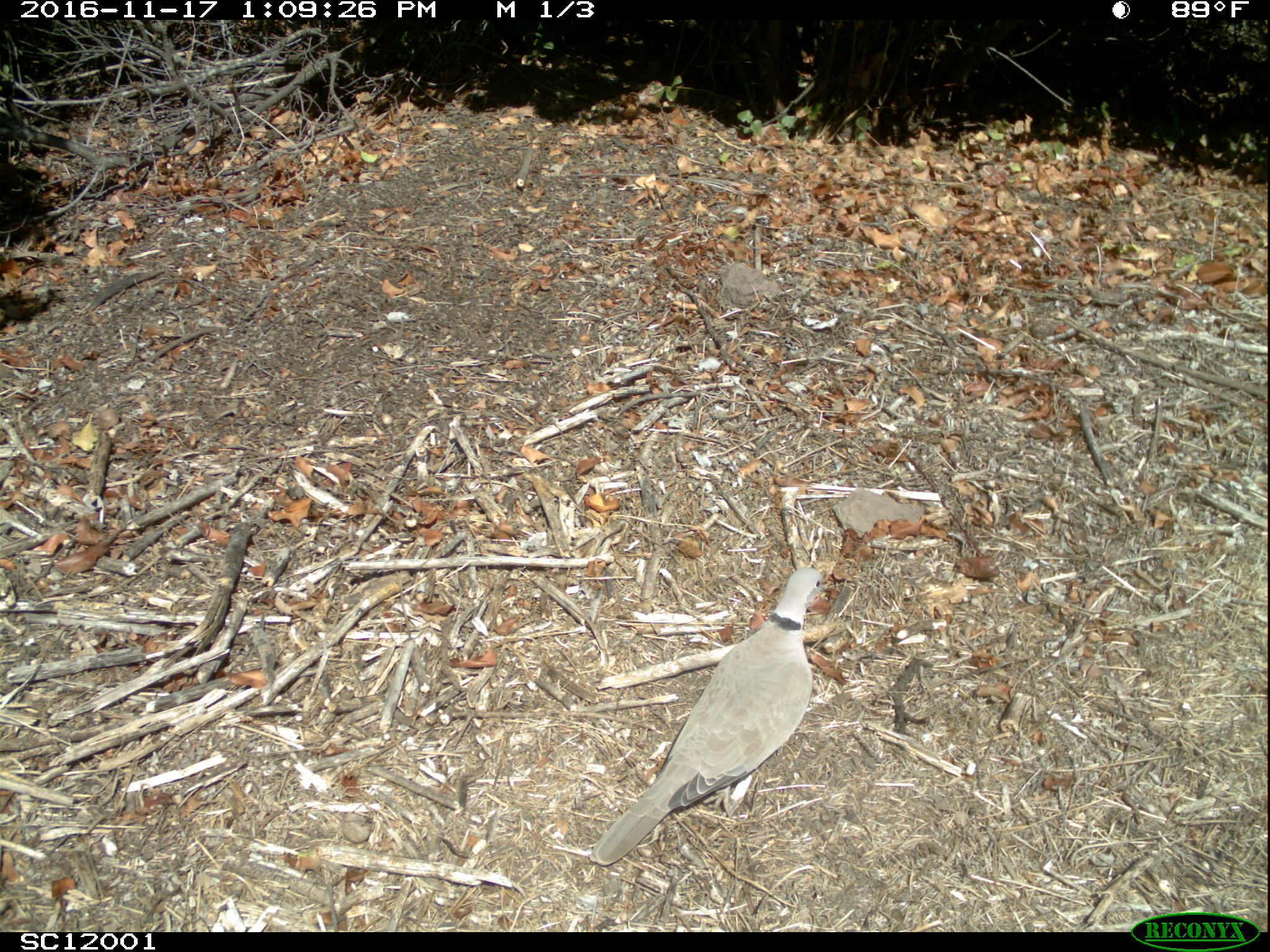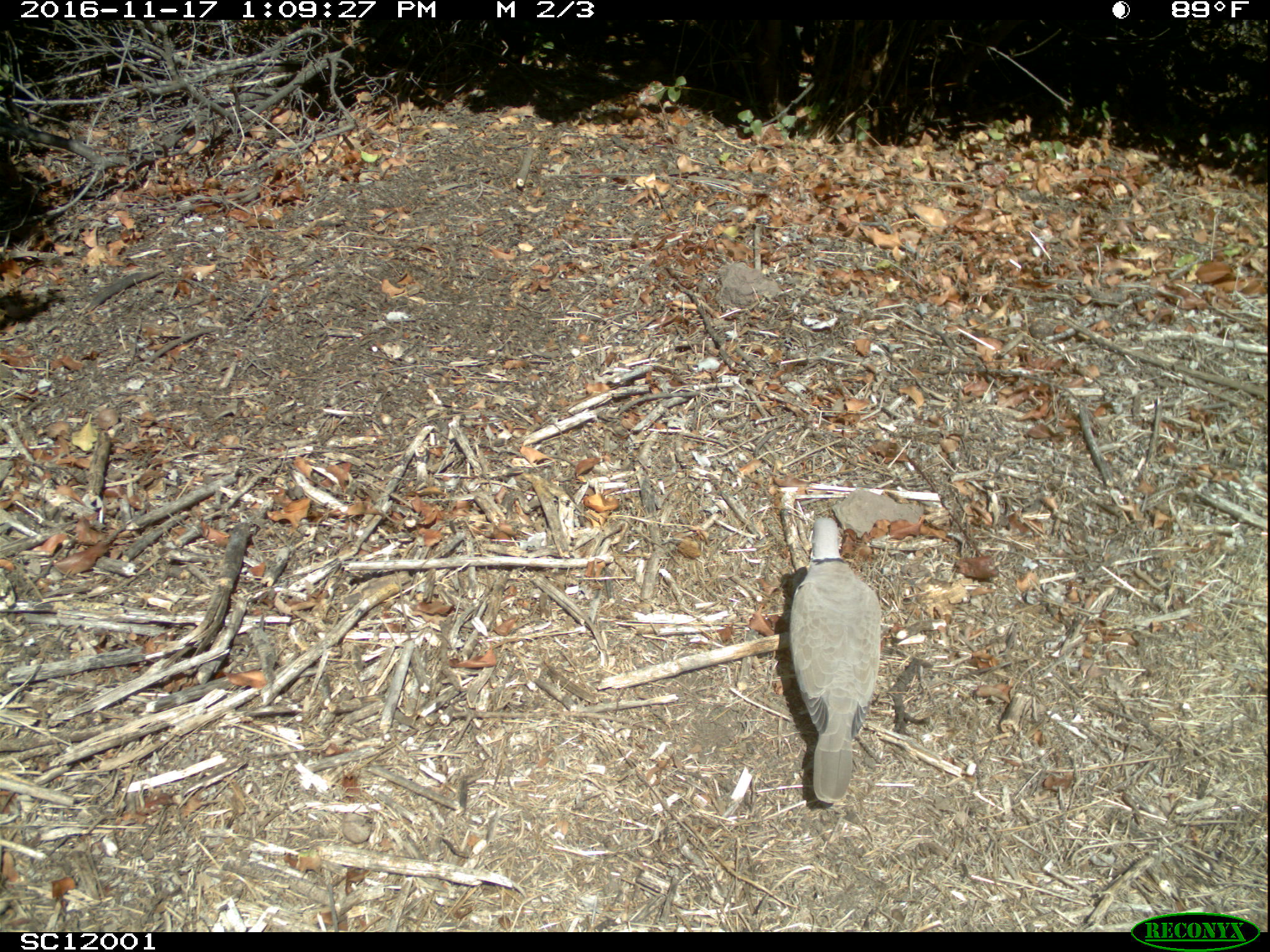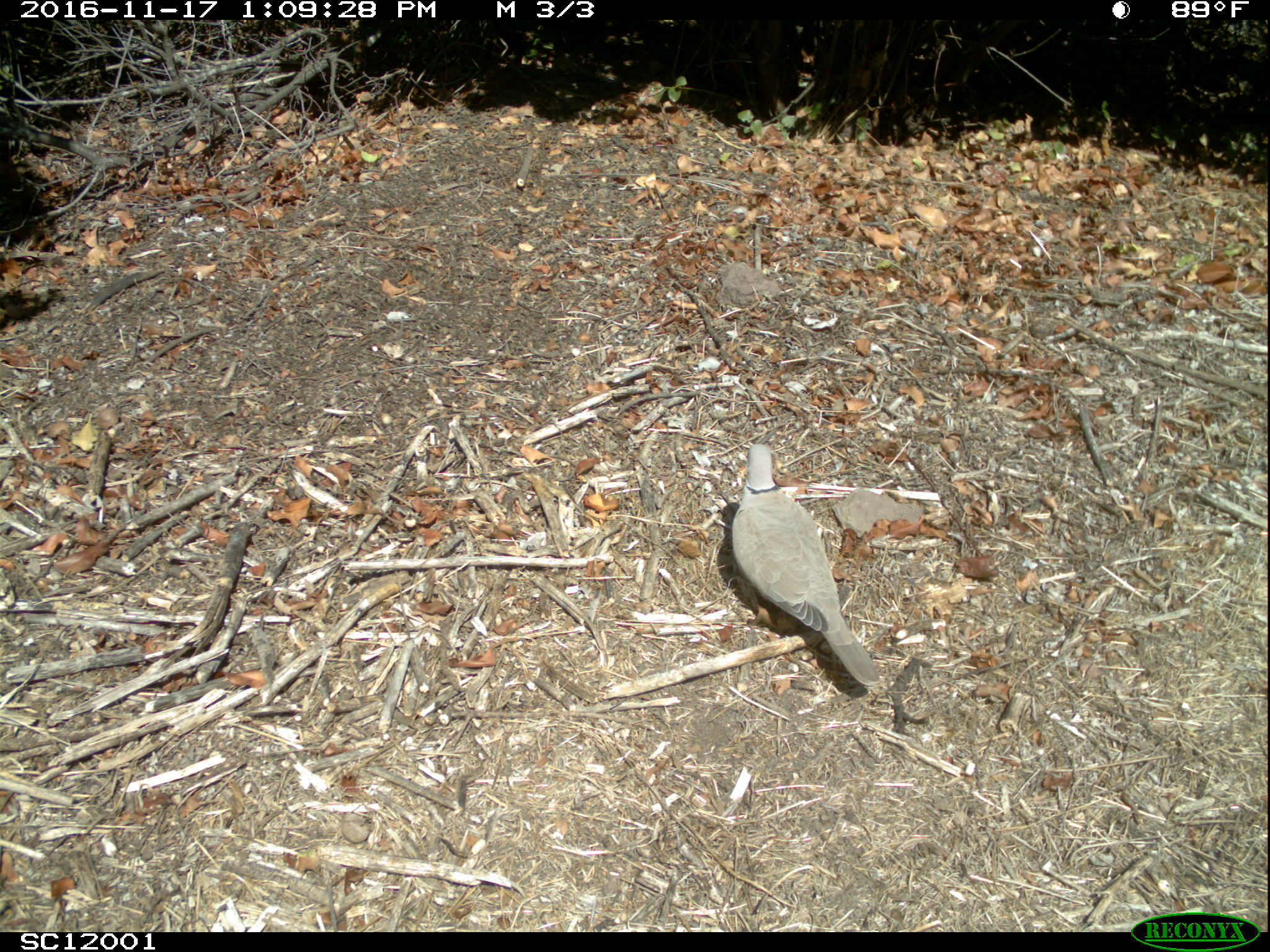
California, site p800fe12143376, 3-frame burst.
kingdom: Animalia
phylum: Chordata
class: Aves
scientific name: Aves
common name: bird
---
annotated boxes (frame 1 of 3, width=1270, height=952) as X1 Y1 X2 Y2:
bird: 587 566 825 866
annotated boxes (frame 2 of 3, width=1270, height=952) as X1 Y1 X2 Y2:
bird: 786 516 881 803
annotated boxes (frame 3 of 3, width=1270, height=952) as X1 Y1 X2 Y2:
bird: 731 443 880 685